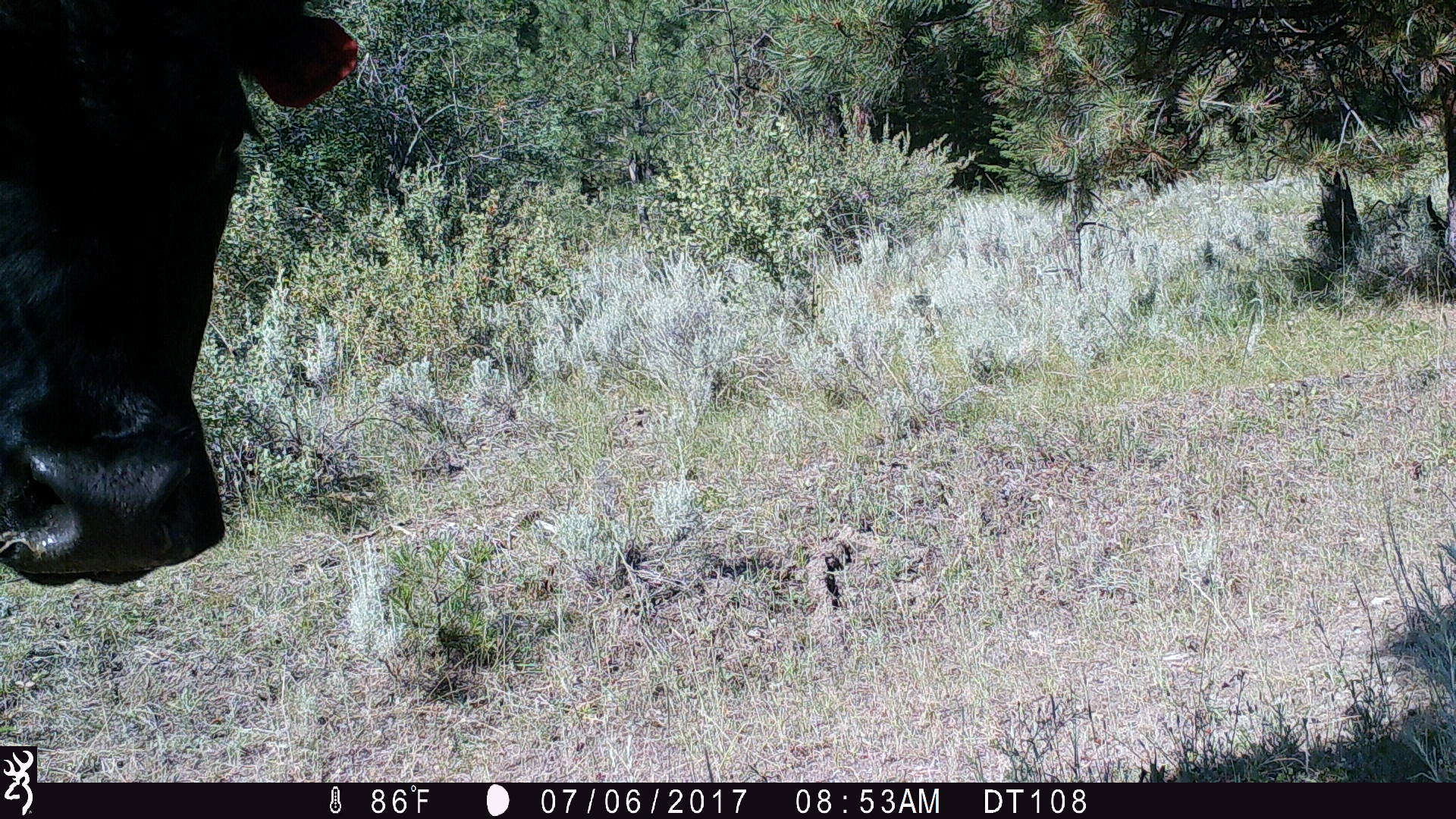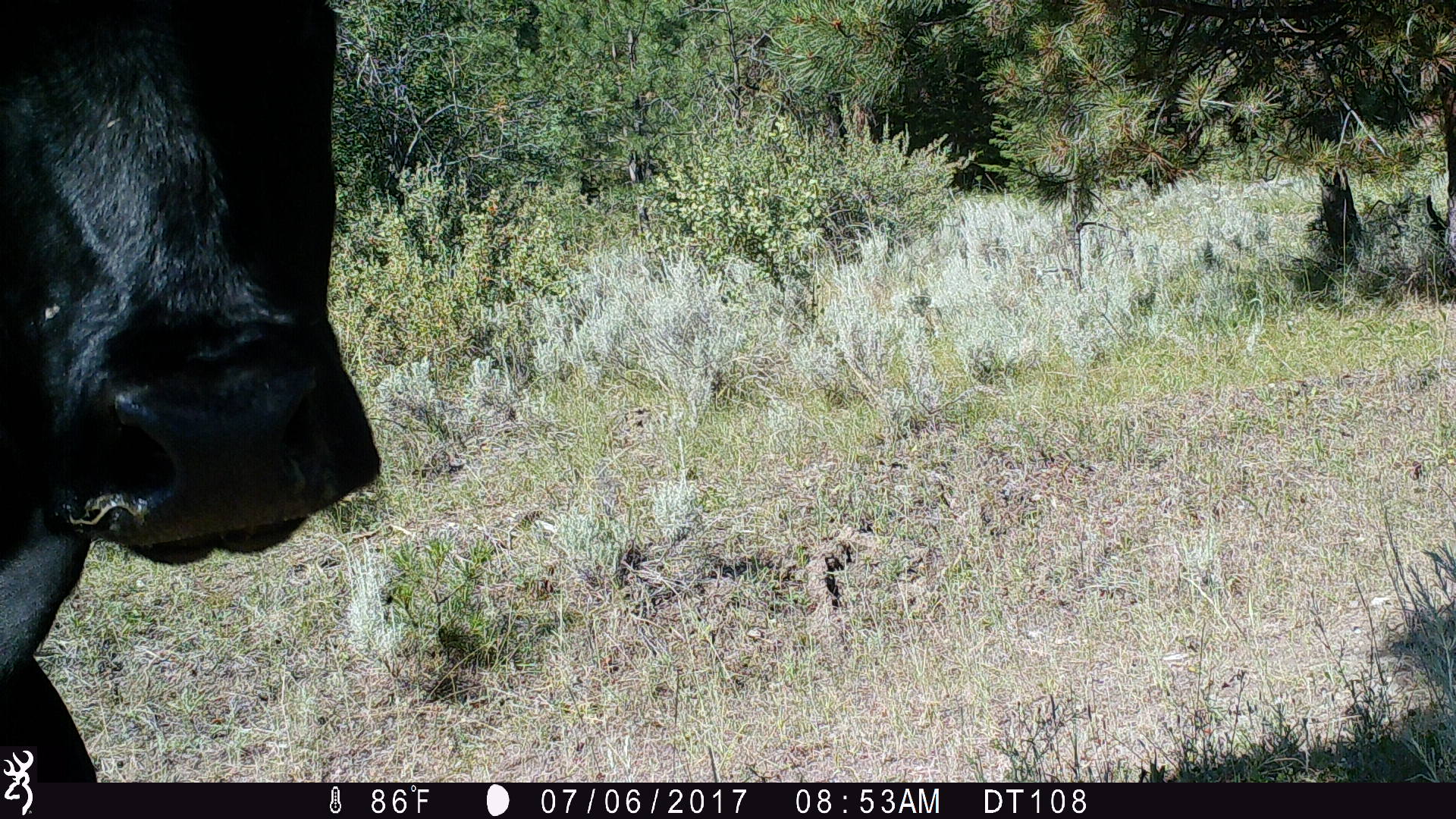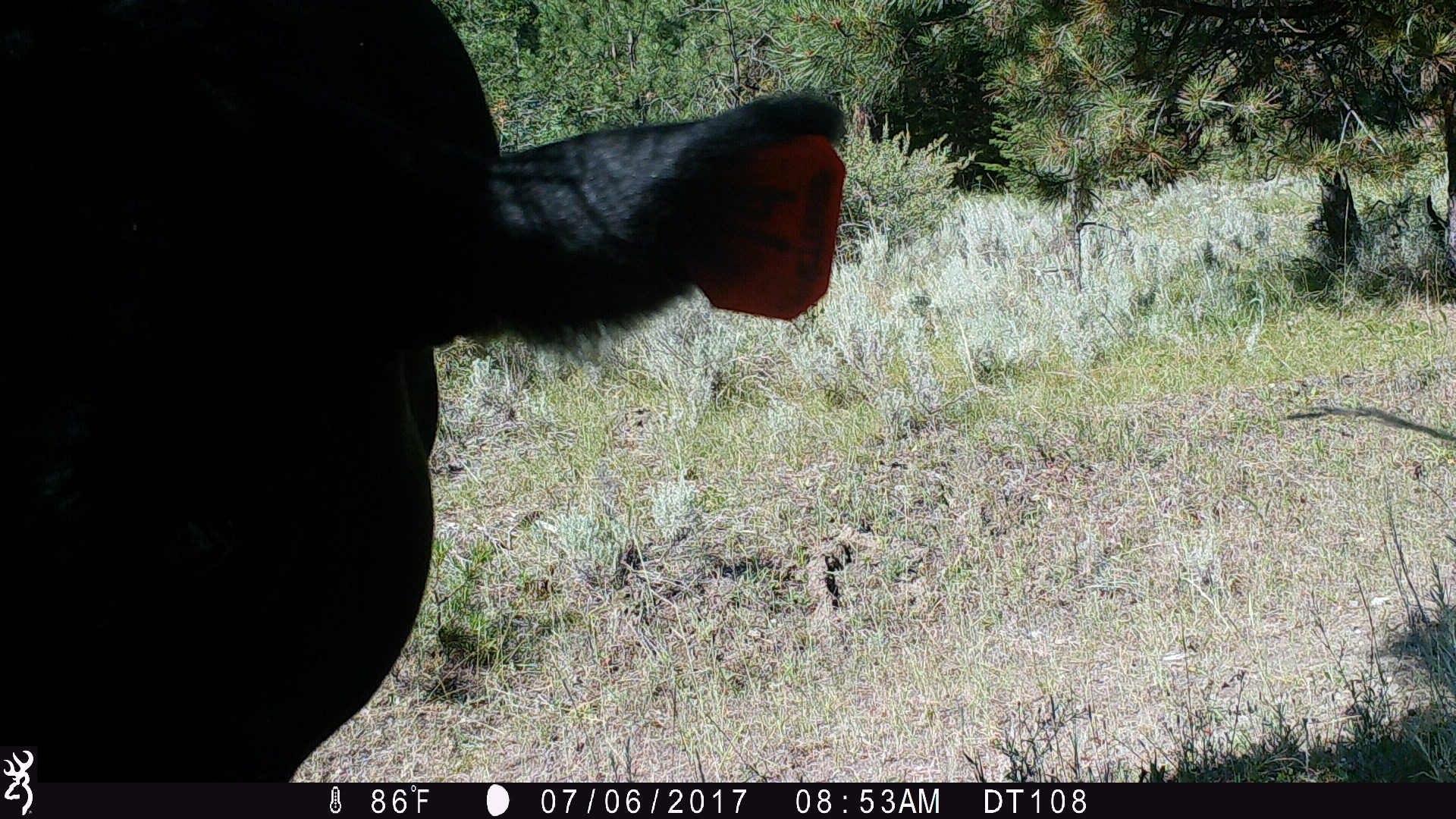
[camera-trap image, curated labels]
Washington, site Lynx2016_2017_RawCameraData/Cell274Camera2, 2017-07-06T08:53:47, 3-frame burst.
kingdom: Animalia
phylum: Chordata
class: Mammalia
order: Artiodactyla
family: Bovidae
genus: Bos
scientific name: Bos taurus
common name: domestic cattle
Domestic cattle (Bos taurus). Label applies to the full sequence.